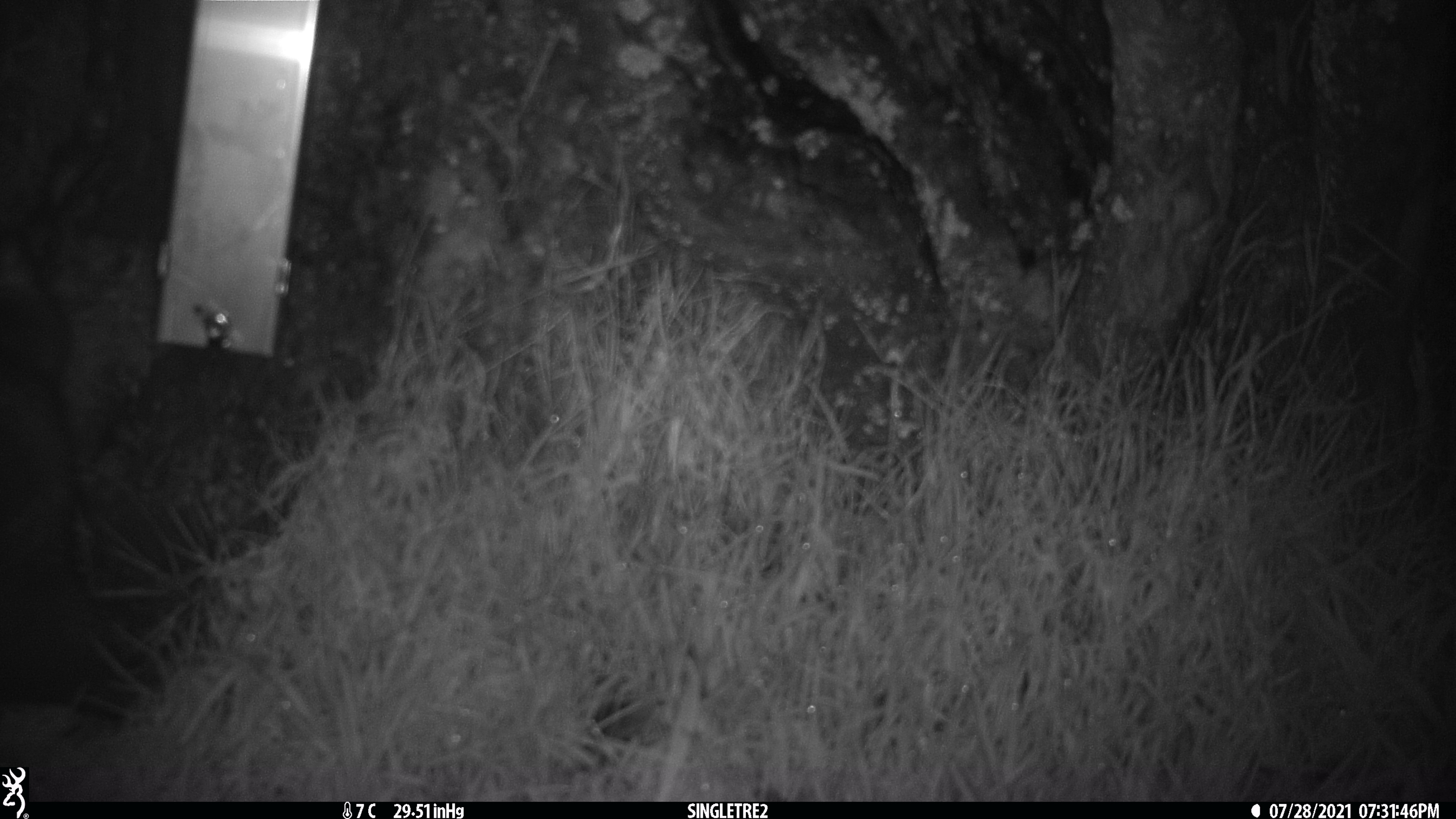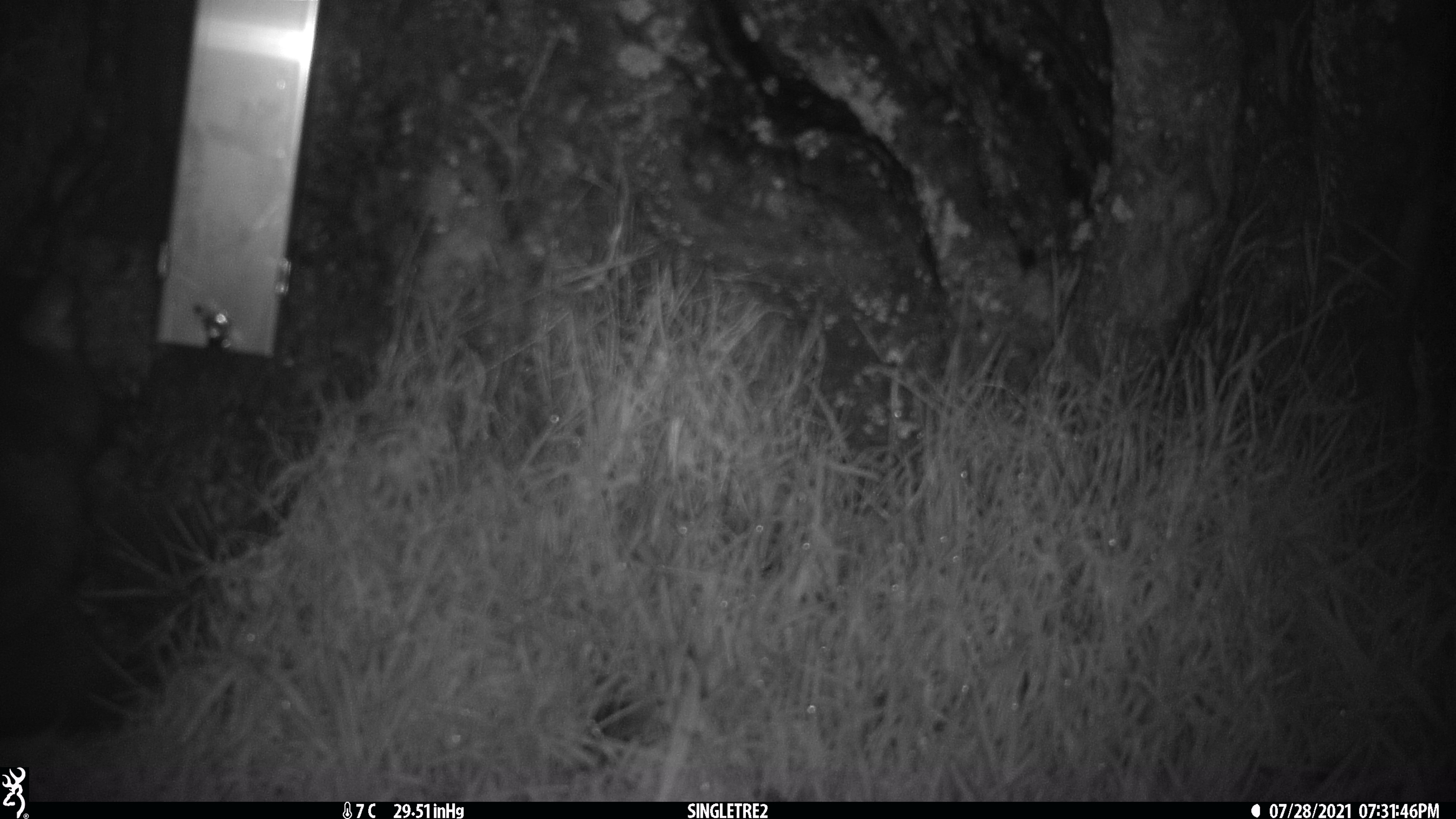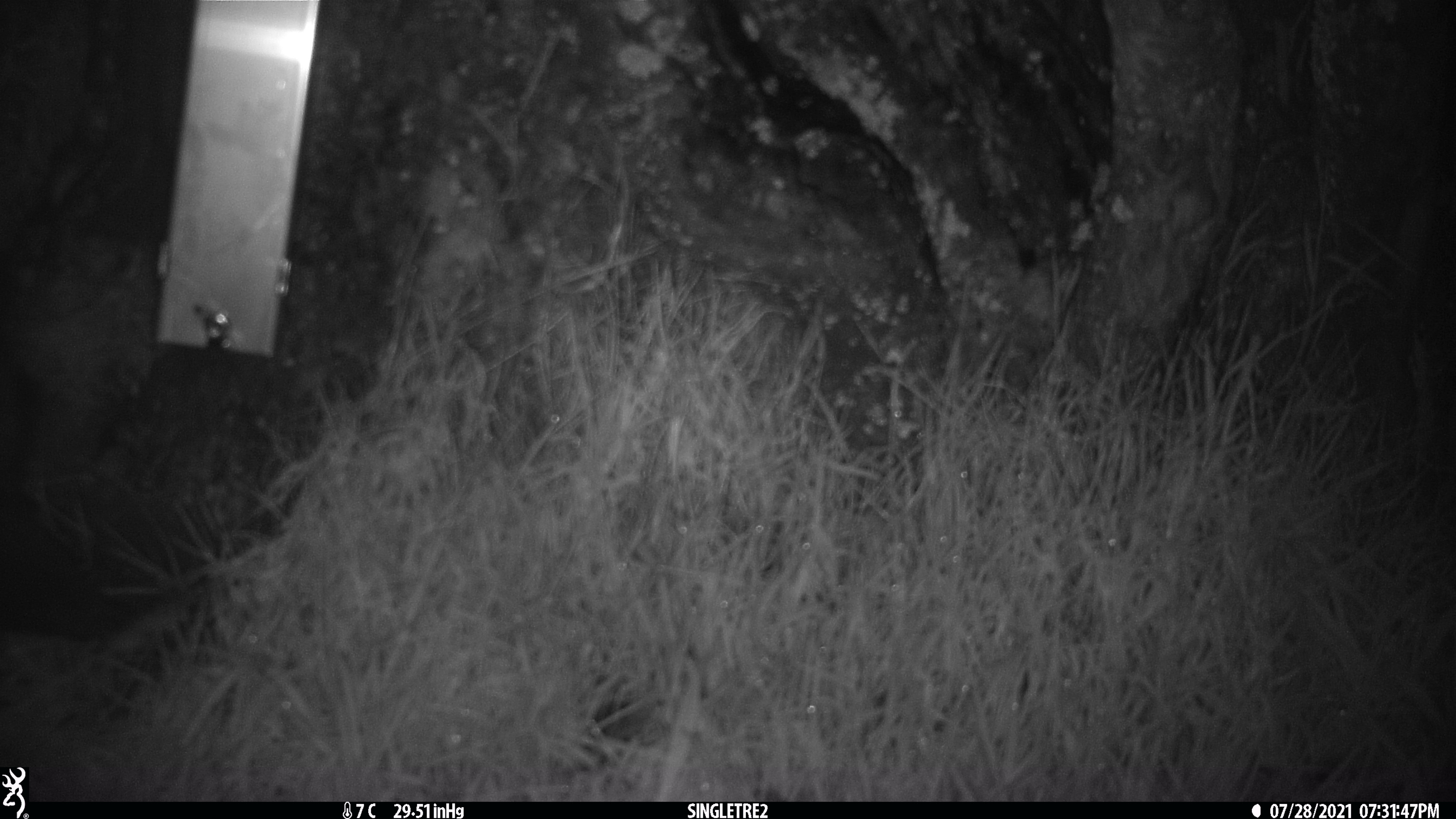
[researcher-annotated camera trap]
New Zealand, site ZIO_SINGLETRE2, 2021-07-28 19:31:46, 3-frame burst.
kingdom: Animalia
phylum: Chordata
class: Mammalia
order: Diprotodontia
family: Phalangeridae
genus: Trichosurus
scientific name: Trichosurus vulpecula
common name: common brushtail possum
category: possum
Possum (common brushtail possum) (Trichosurus vulpecula).